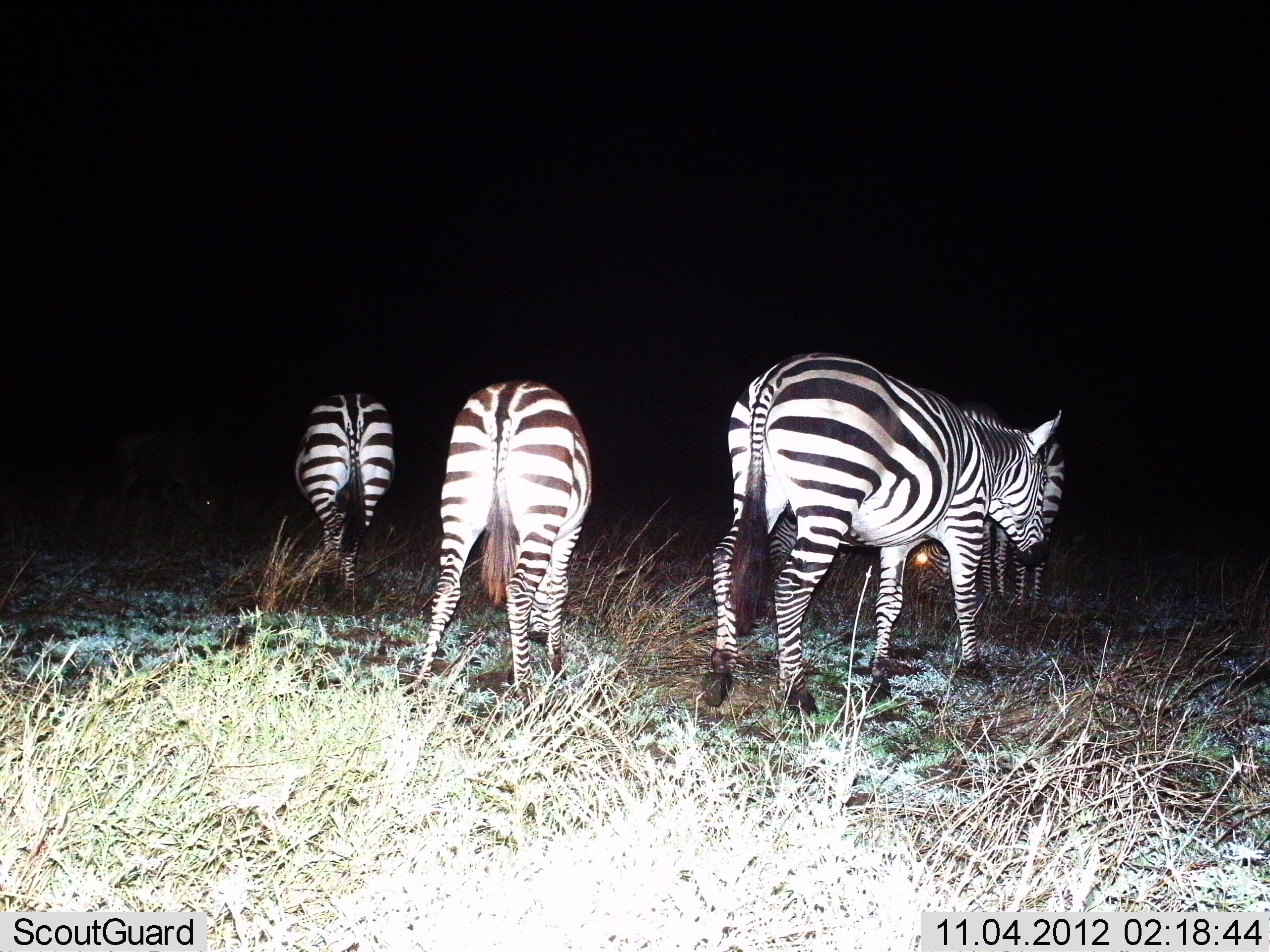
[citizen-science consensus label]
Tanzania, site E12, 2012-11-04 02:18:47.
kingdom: Animalia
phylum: Chordata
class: Mammalia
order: Perissodactyla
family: Equidae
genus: Equus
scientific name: Equus quagga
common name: plains zebra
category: zebra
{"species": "zebra (plains zebra) (Equus quagga)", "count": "5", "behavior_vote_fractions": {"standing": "70%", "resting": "0%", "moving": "20%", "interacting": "0%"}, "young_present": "20%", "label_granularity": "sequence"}